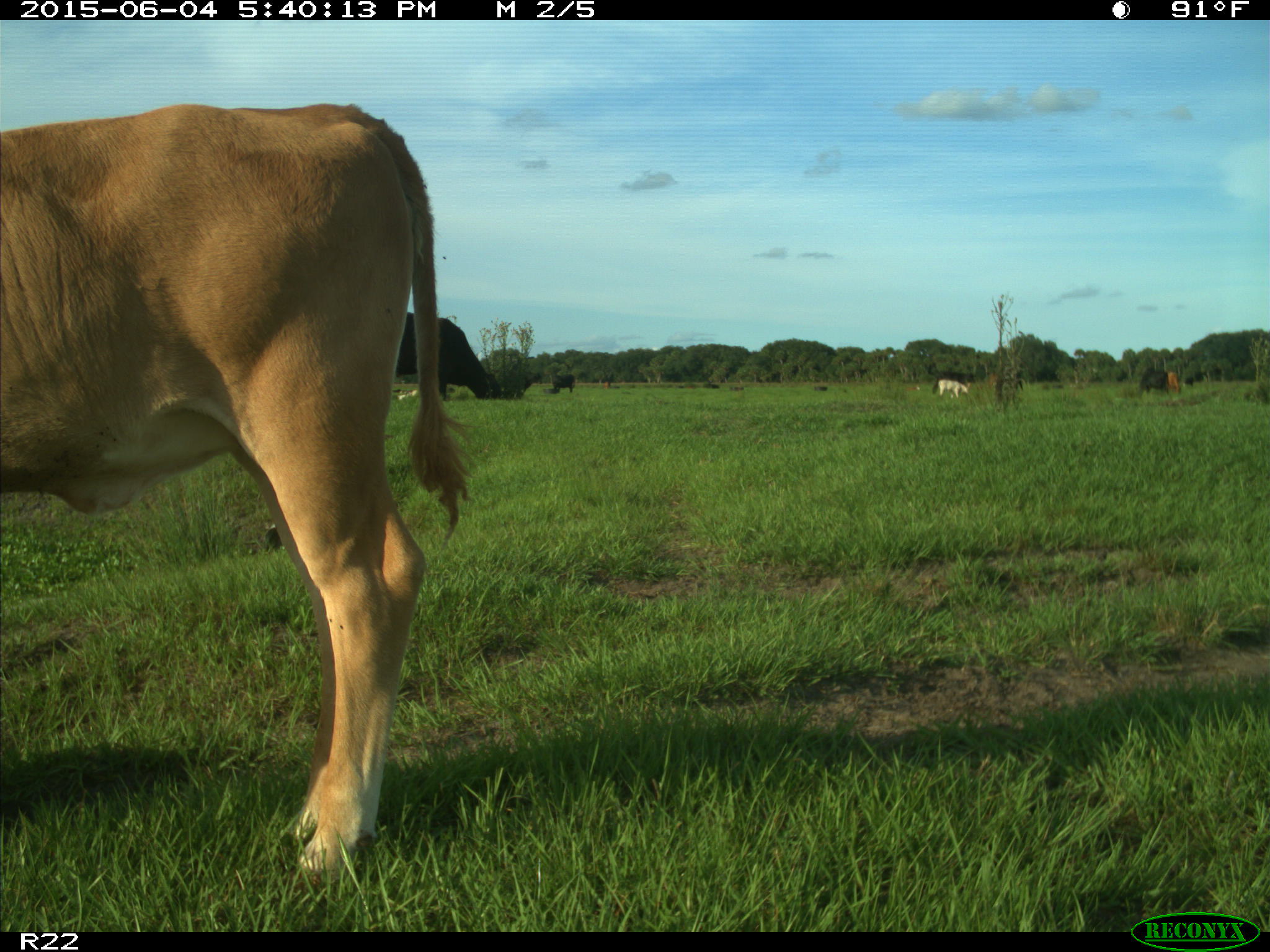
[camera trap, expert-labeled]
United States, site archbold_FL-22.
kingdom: Animalia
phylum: Chordata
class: Mammalia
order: Artiodactyla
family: Bovidae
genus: Bos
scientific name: Bos taurus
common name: domestic cow